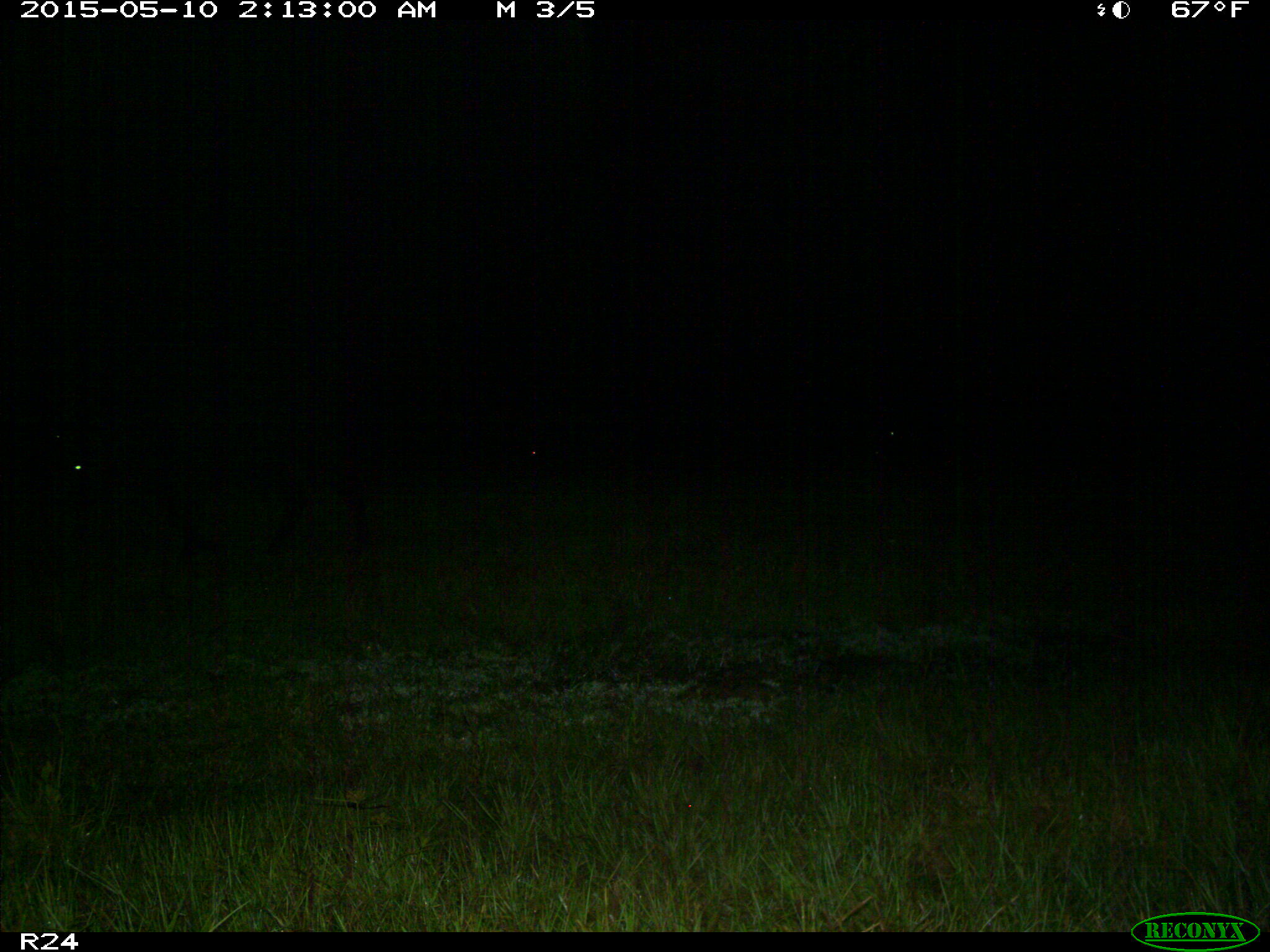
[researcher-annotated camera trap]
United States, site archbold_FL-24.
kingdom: Animalia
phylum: Chordata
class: Mammalia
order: Artiodactyla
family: Bovidae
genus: Bos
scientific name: Bos taurus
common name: domestic cow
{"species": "Bos taurus (domestic cow)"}